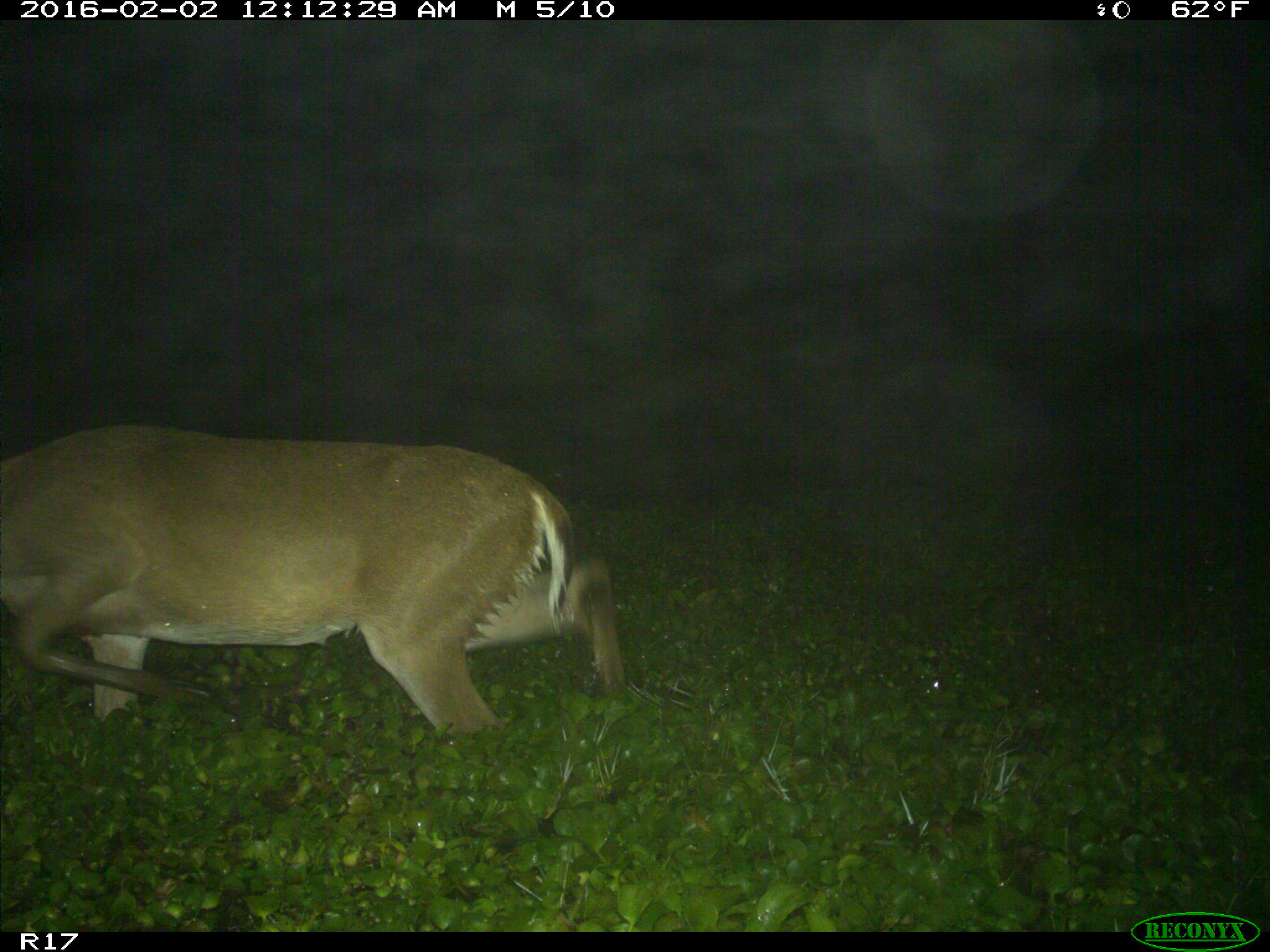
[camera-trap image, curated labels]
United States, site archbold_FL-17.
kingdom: Animalia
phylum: Chordata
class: Mammalia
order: Artiodactyla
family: Cervidae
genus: Odocoileus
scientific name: Odocoileus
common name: deer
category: unidentified deer